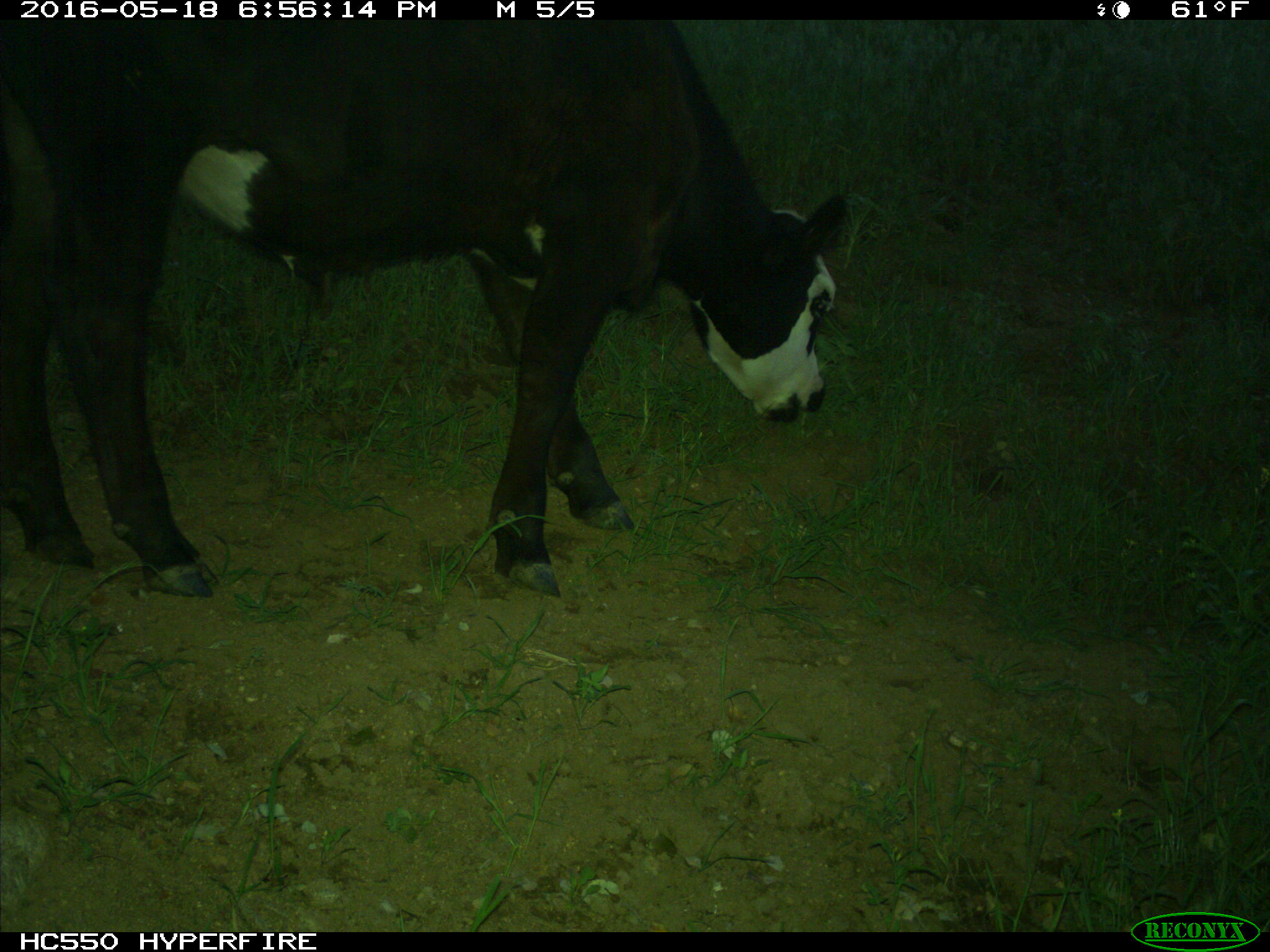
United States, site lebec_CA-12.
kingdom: Animalia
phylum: Chordata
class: Mammalia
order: Artiodactyla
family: Bovidae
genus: Bos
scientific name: Bos taurus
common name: domestic cow